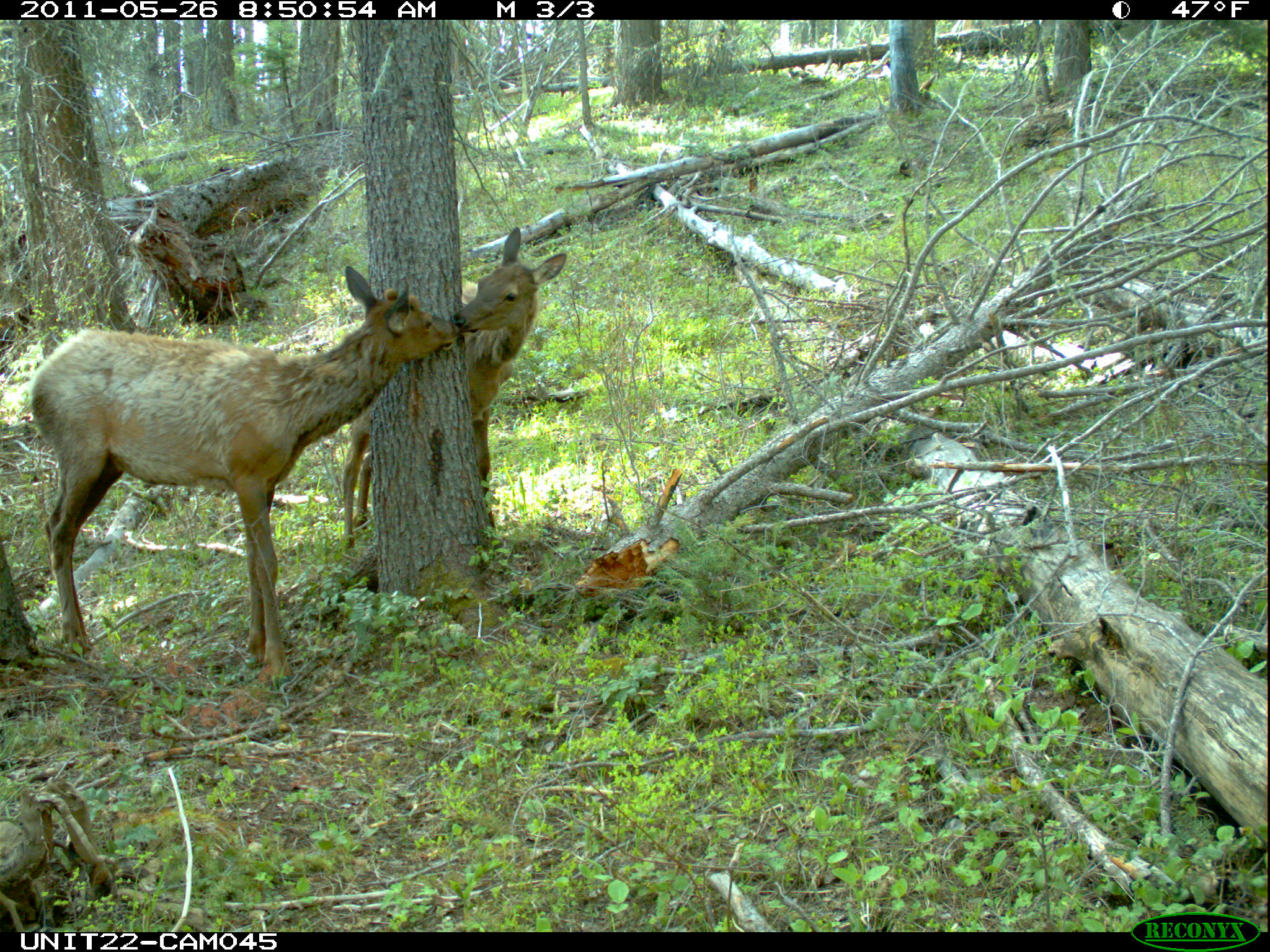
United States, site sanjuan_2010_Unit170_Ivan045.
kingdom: Animalia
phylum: Chordata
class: Mammalia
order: Artiodactyla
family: Cervidae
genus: Cervus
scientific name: Cervus elaphus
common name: red deer